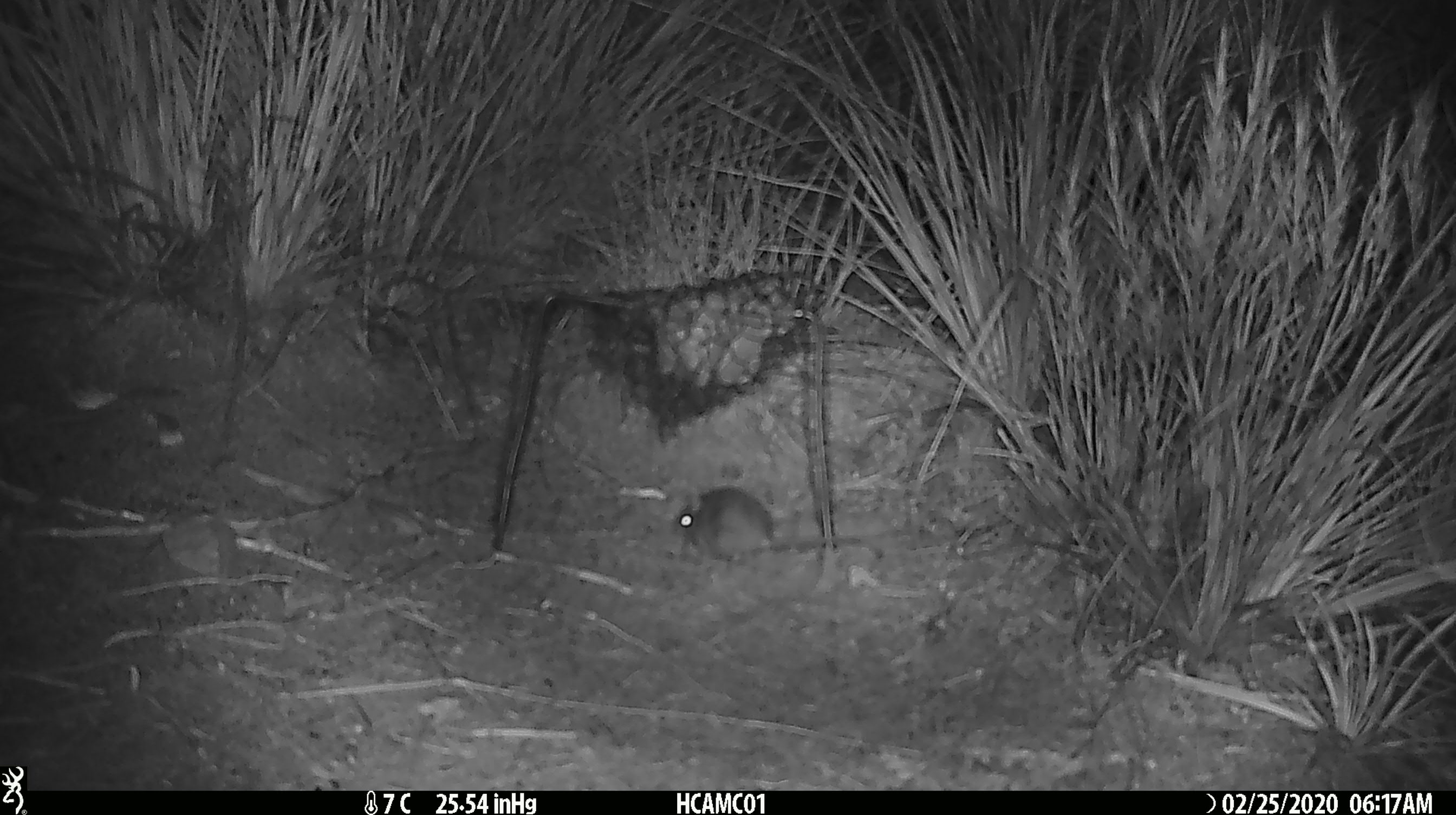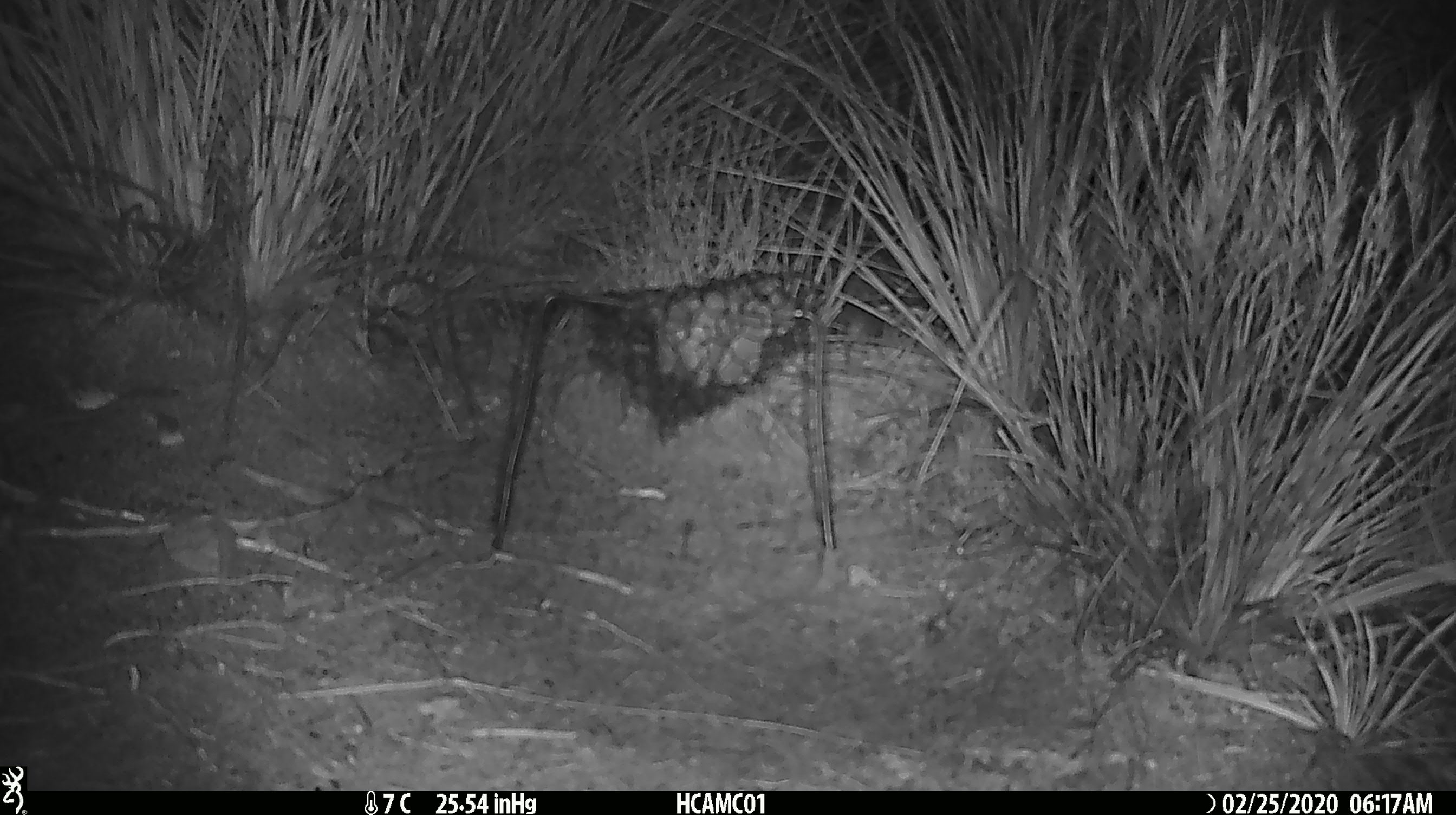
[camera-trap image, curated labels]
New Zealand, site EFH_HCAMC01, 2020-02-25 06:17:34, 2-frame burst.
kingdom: Animalia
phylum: Chordata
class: Mammalia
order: Rodentia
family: Muridae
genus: Mus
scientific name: Mus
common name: mouse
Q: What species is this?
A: Mouse (Mus).